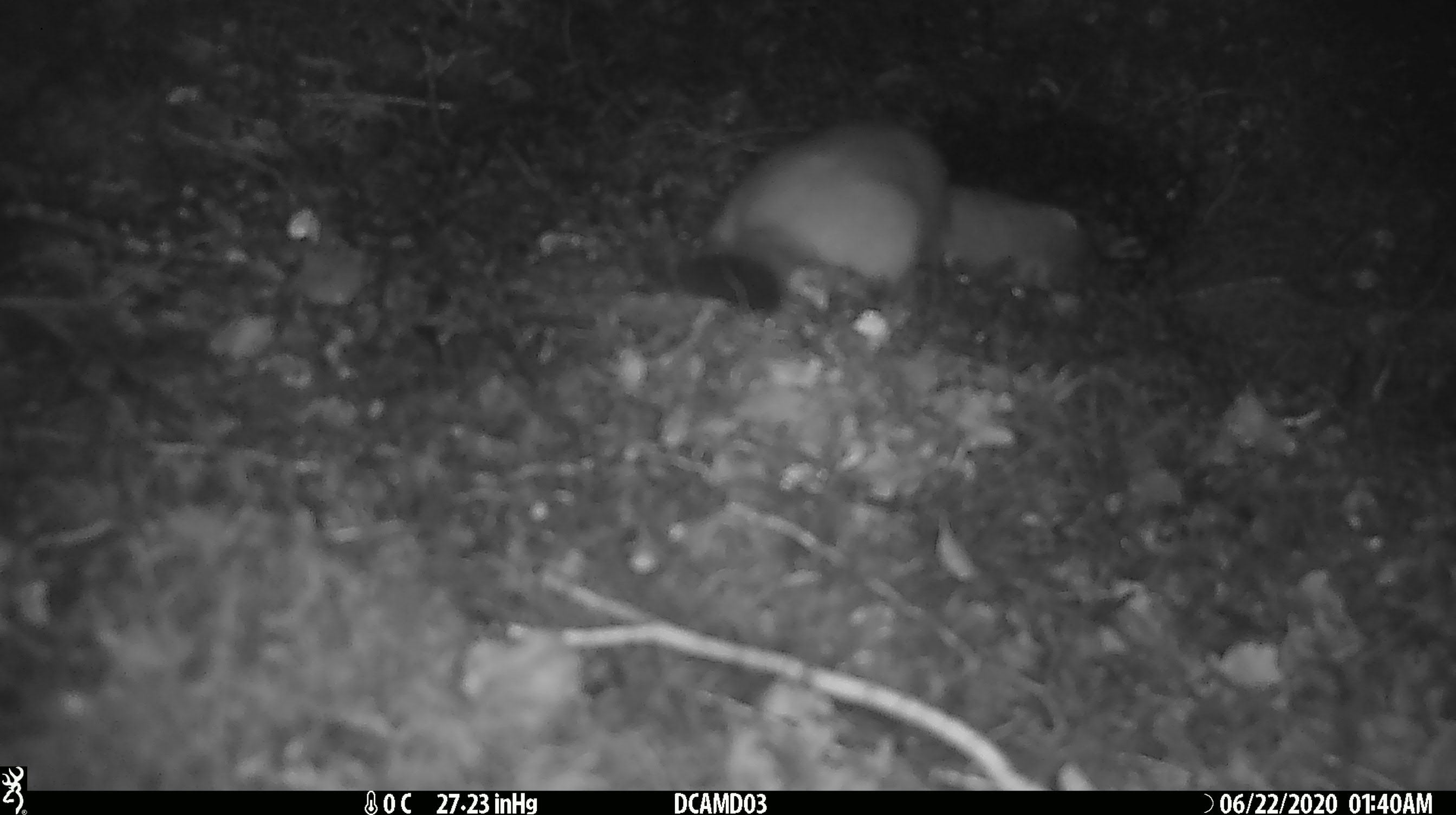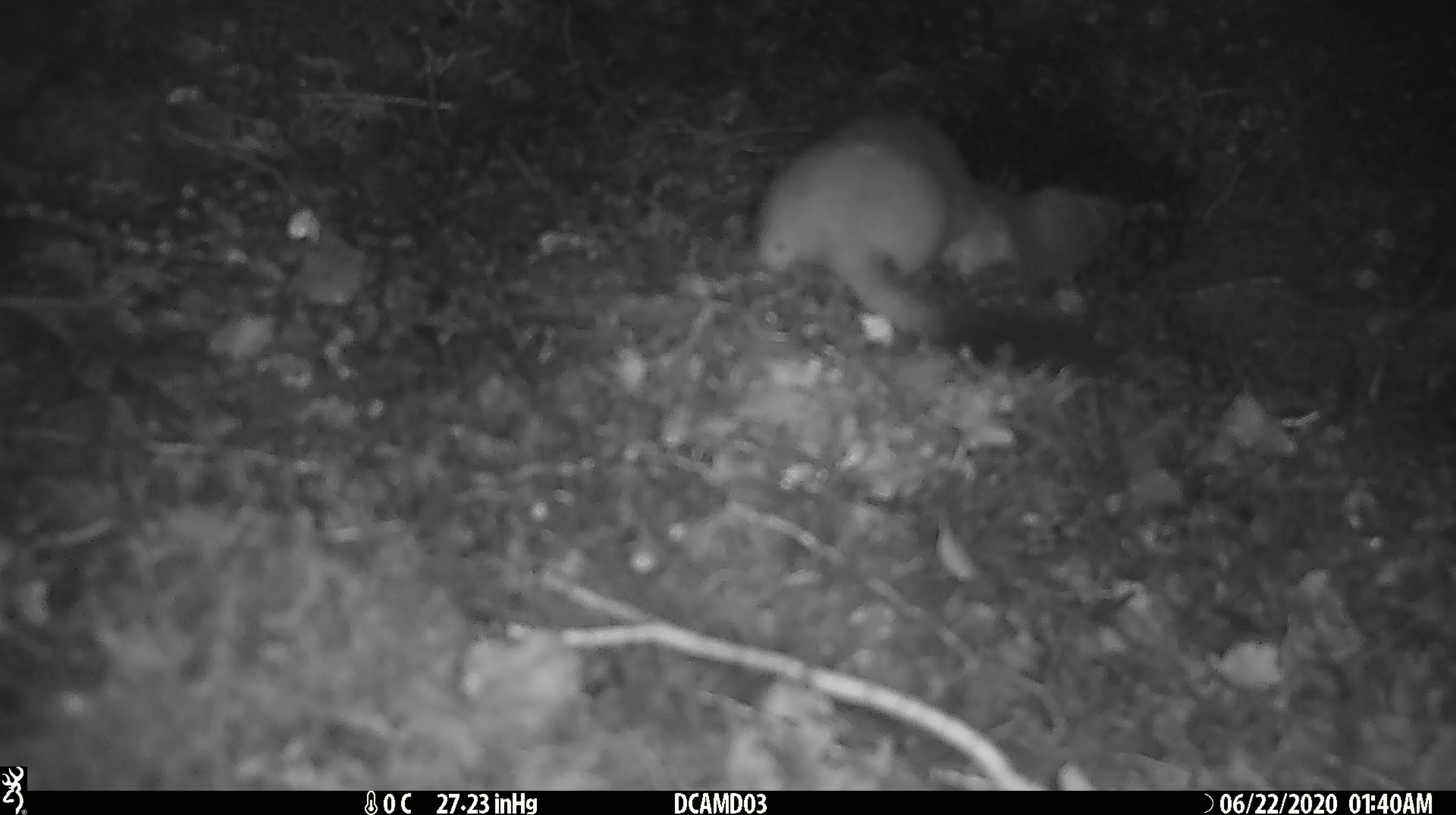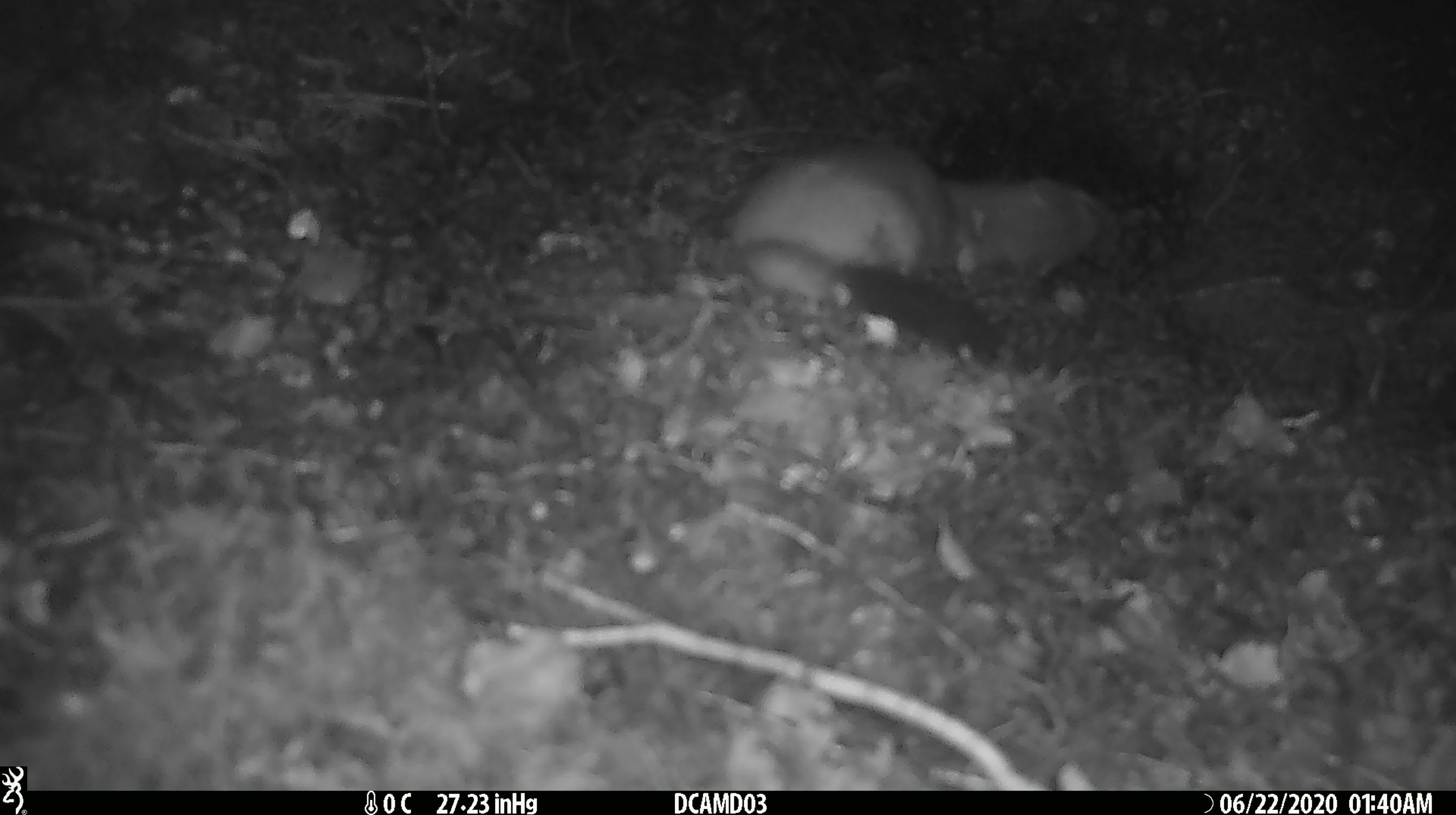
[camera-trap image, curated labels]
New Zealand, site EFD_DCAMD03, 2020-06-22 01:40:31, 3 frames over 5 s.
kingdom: Animalia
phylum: Chordata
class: Mammalia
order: Carnivora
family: Mustelidae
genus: Mustela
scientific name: Mustela erminea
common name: stoat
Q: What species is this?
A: Stoat (Mustela erminea).